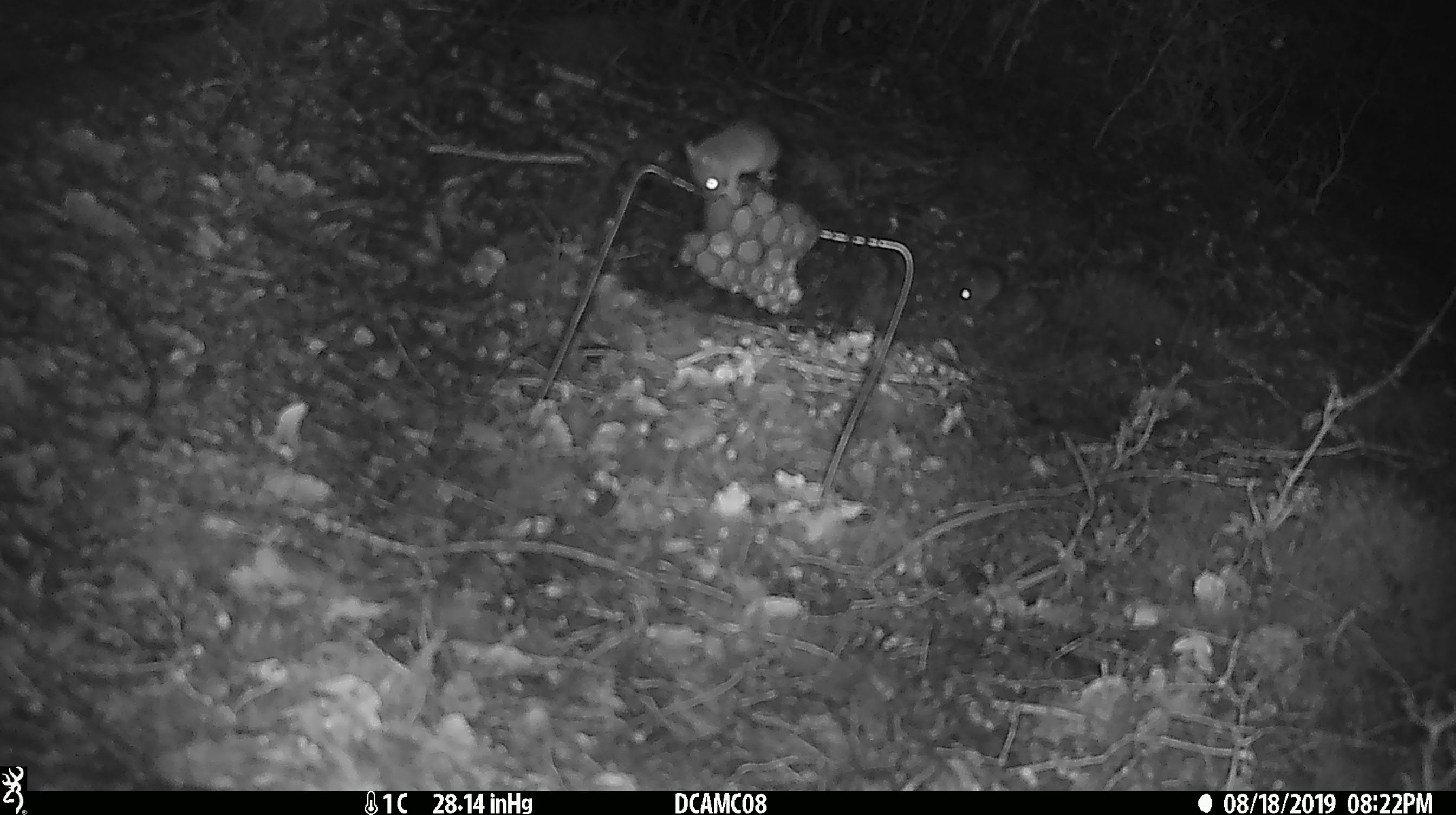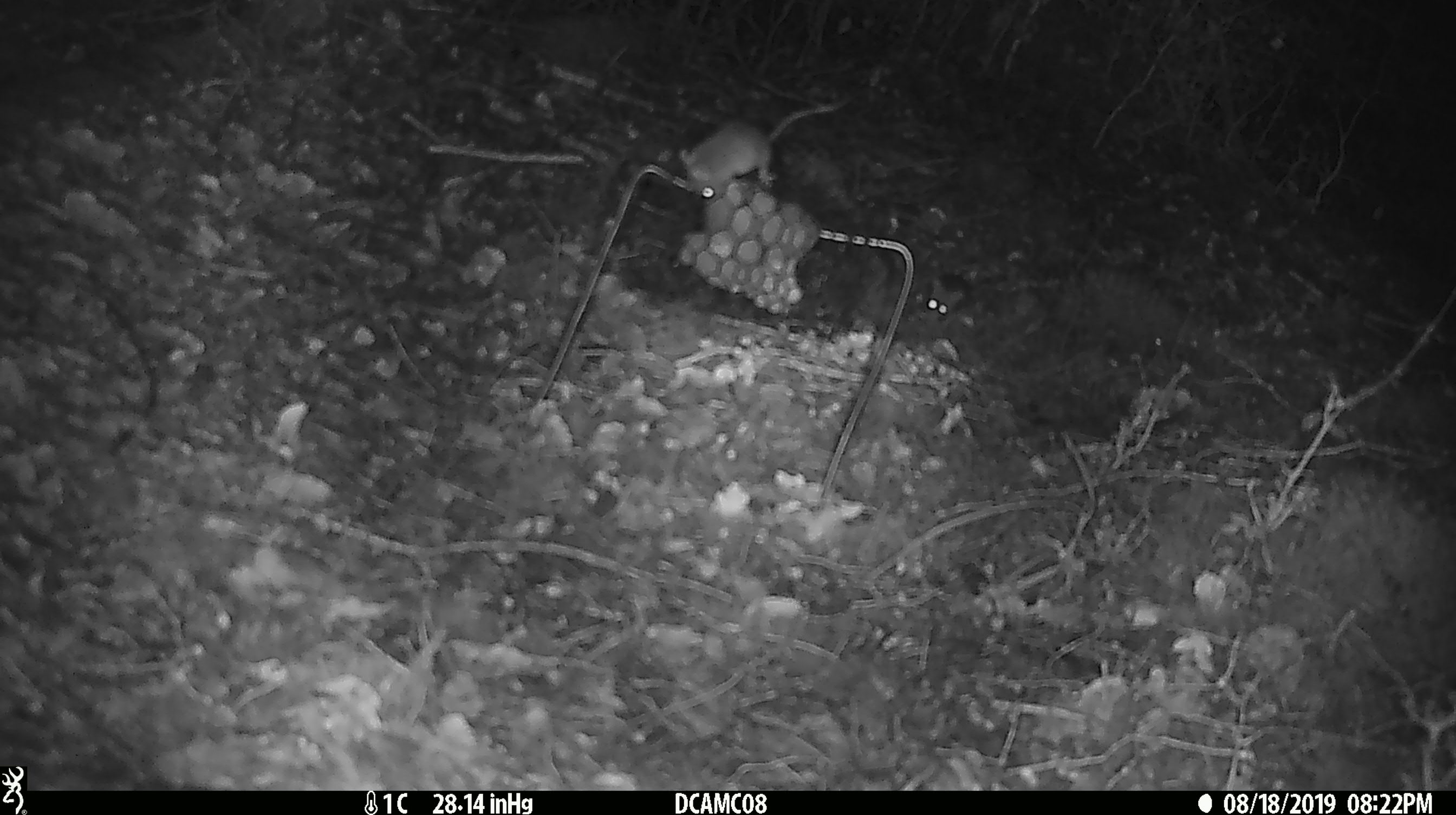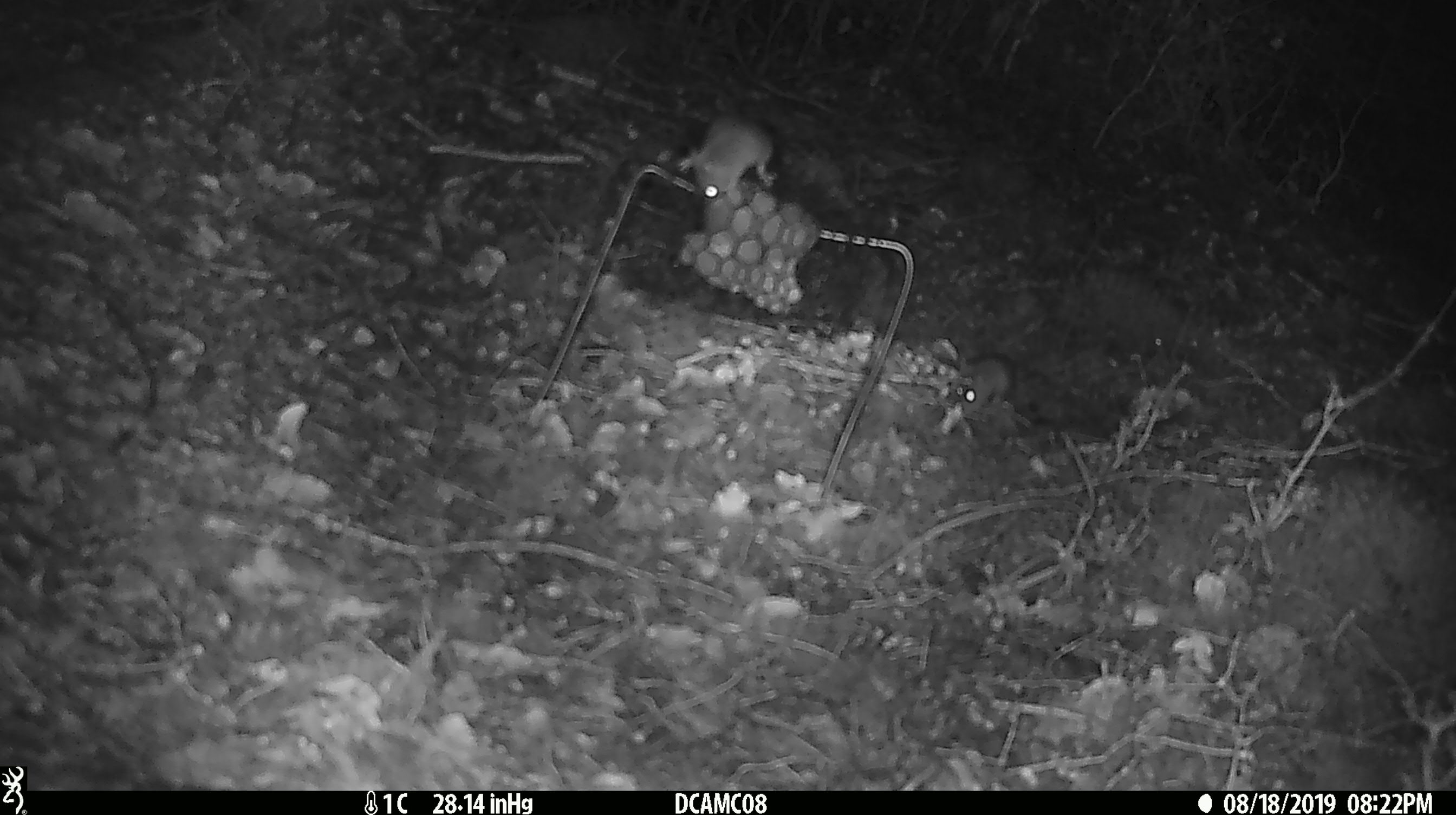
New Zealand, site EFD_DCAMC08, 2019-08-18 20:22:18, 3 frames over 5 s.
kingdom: Animalia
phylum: Chordata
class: Mammalia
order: Rodentia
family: Muridae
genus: Mus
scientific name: Mus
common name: mouse